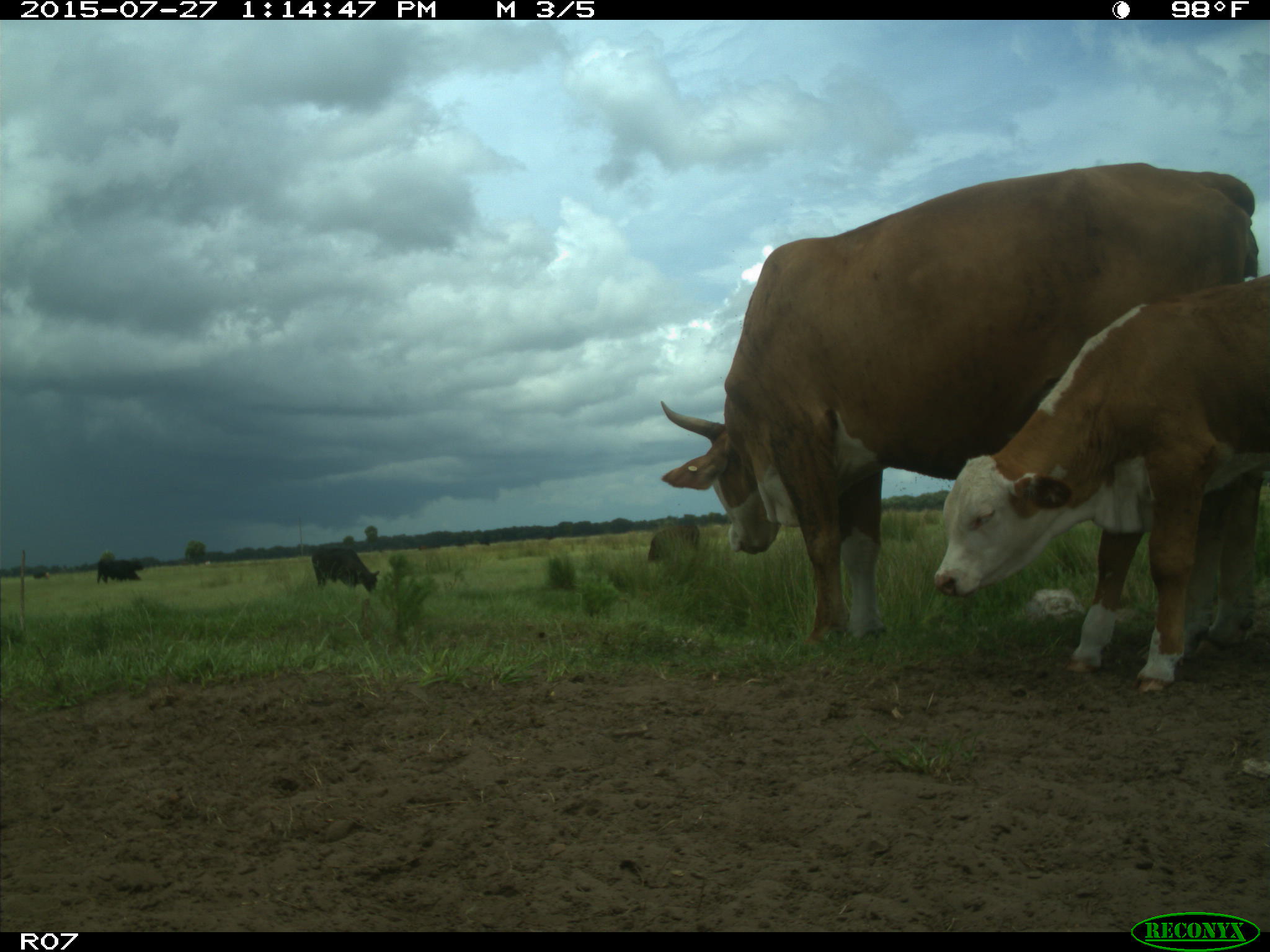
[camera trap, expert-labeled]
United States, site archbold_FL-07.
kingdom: Animalia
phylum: Chordata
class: Mammalia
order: Artiodactyla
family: Bovidae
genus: Bos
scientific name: Bos taurus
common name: domestic cow